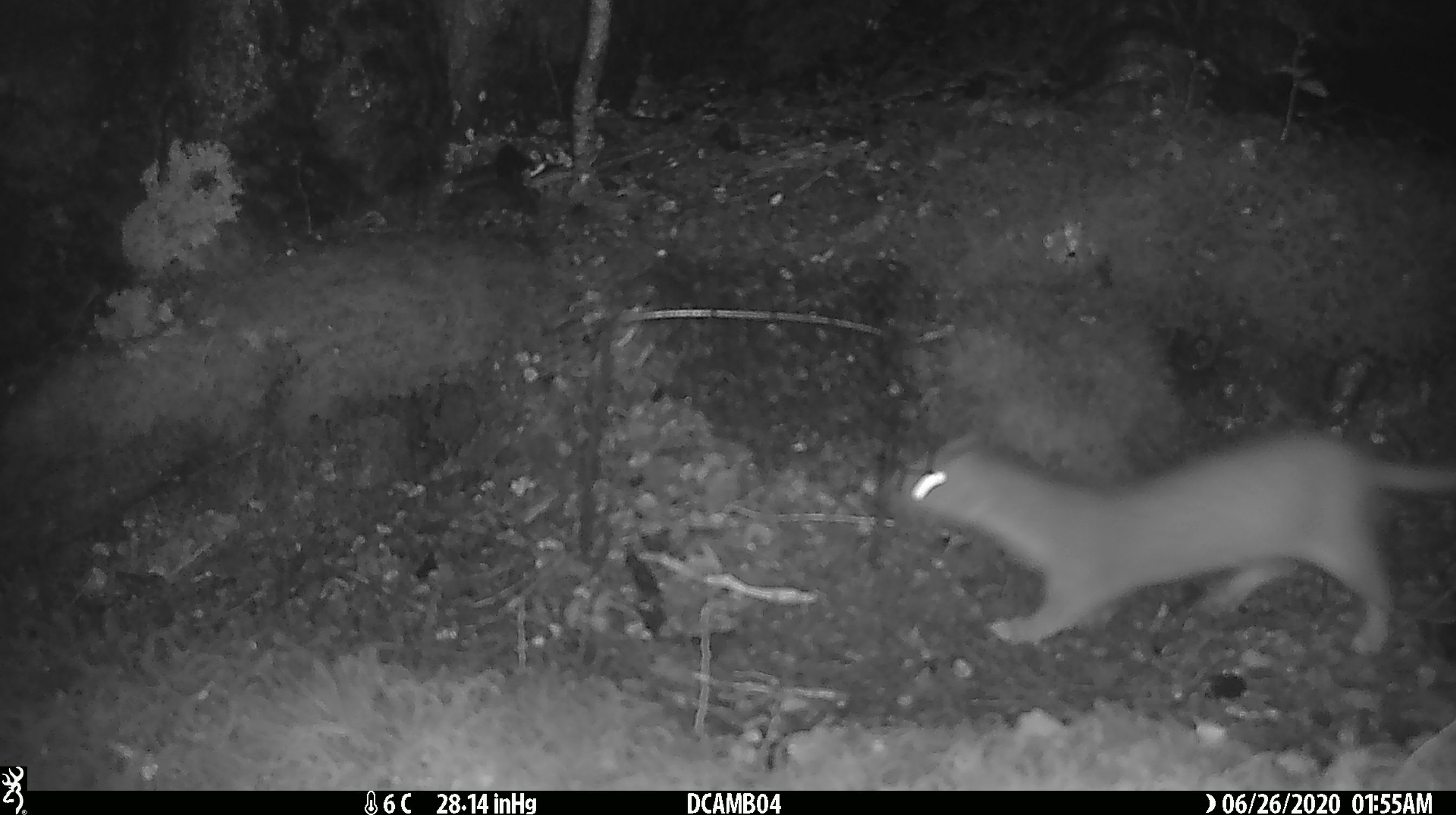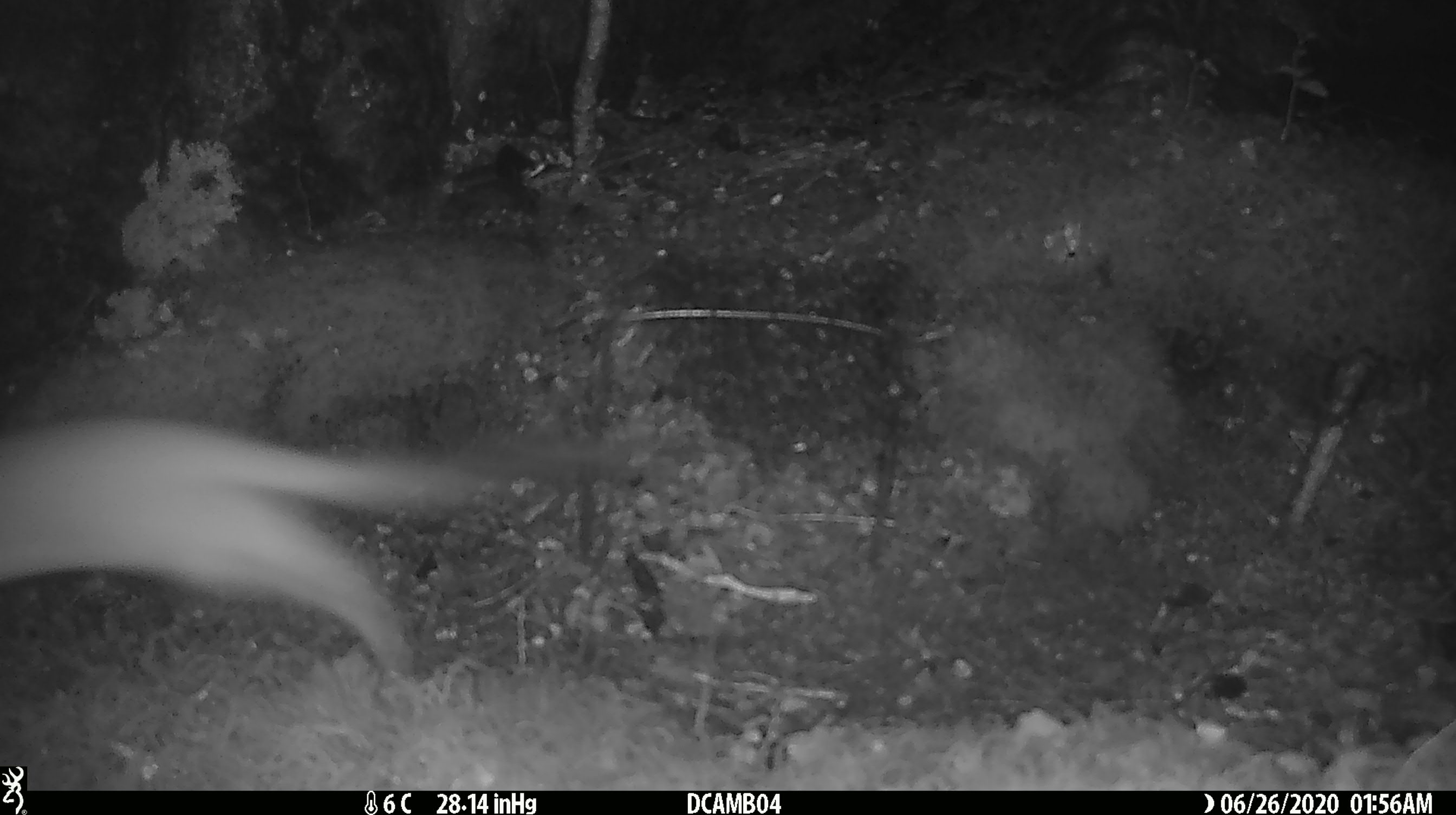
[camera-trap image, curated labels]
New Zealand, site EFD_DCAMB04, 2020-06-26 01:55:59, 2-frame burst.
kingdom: Animalia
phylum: Chordata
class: Mammalia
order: Carnivora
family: Mustelidae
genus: Mustela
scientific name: Mustela erminea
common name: stoat